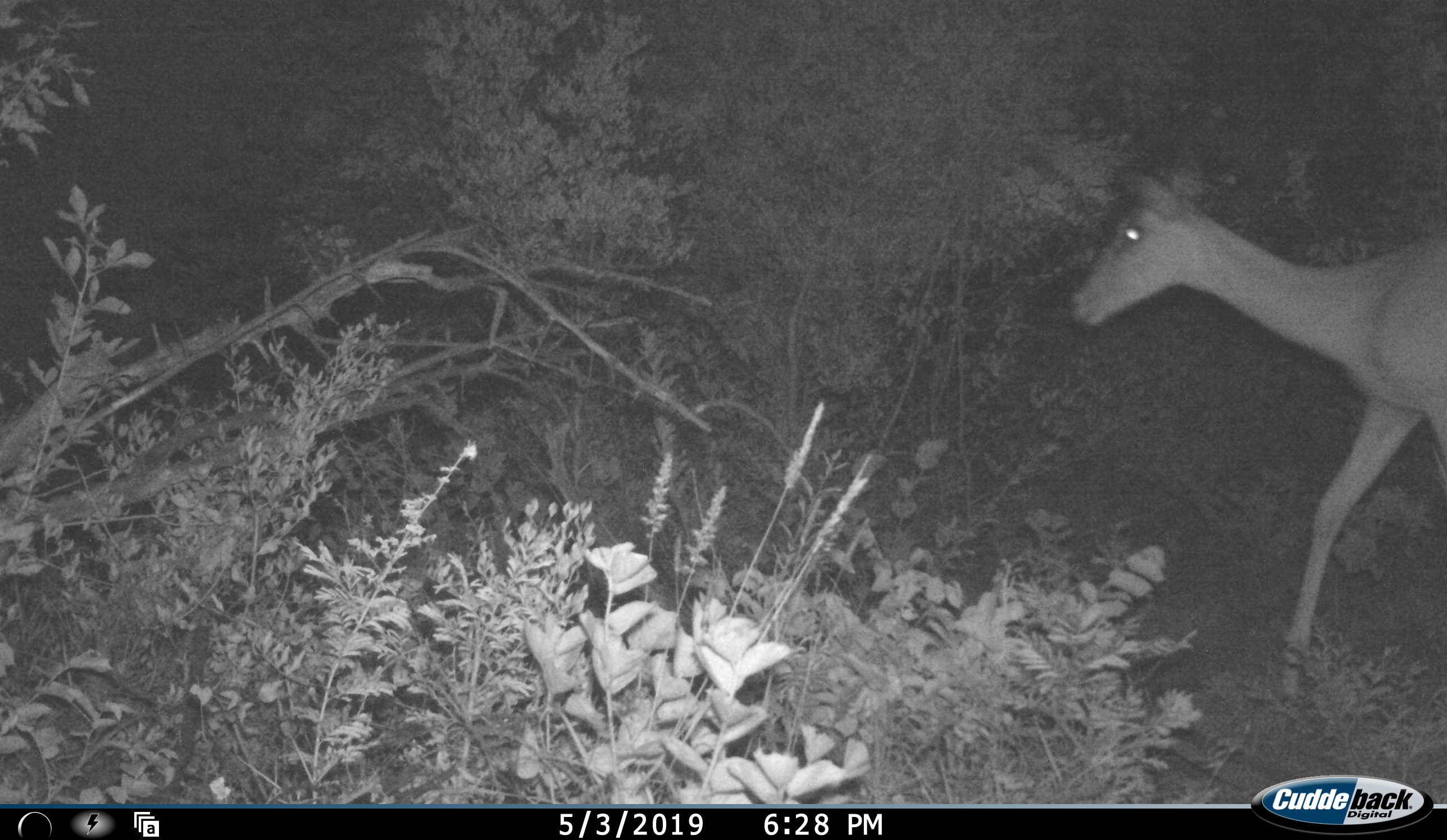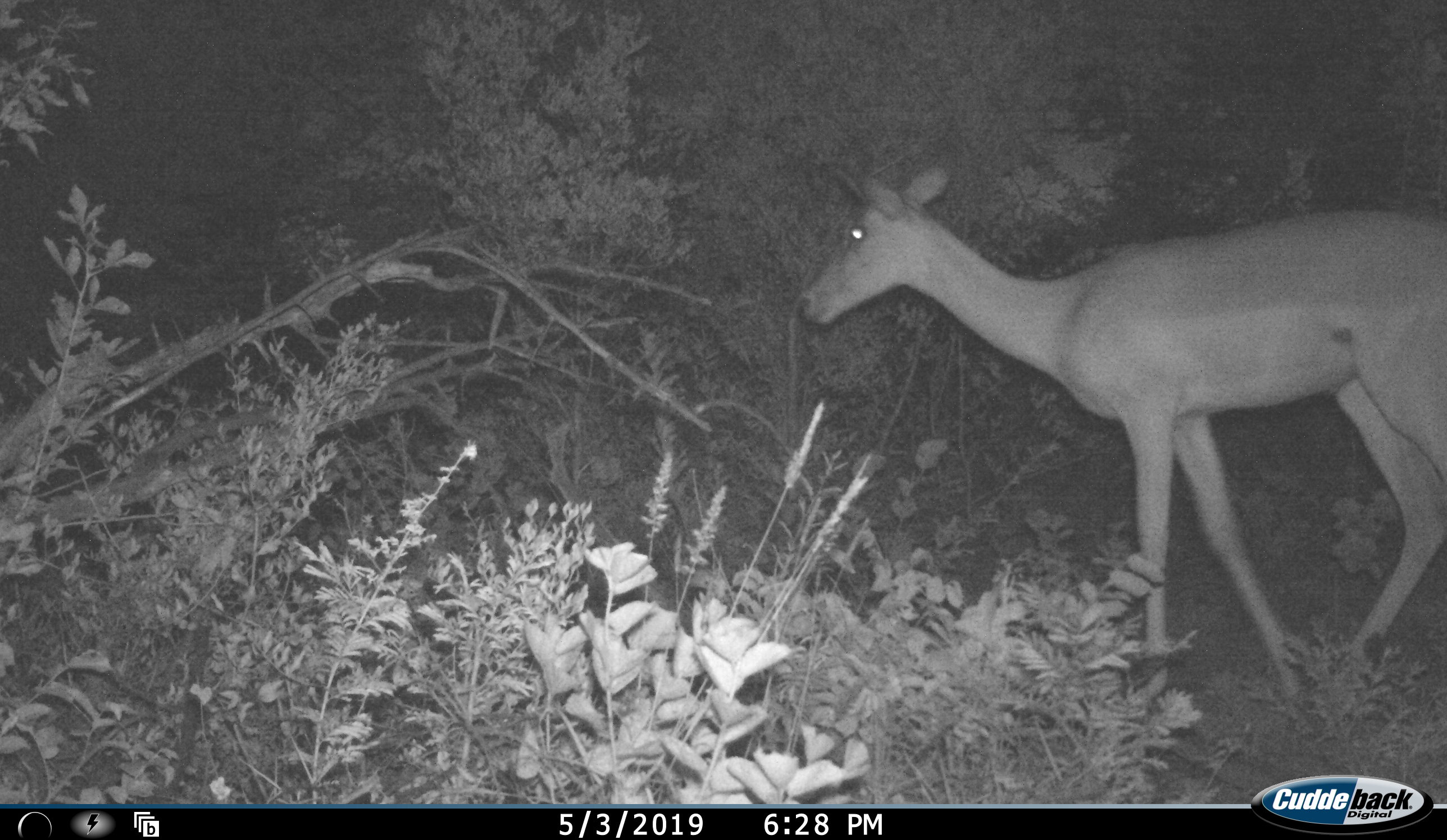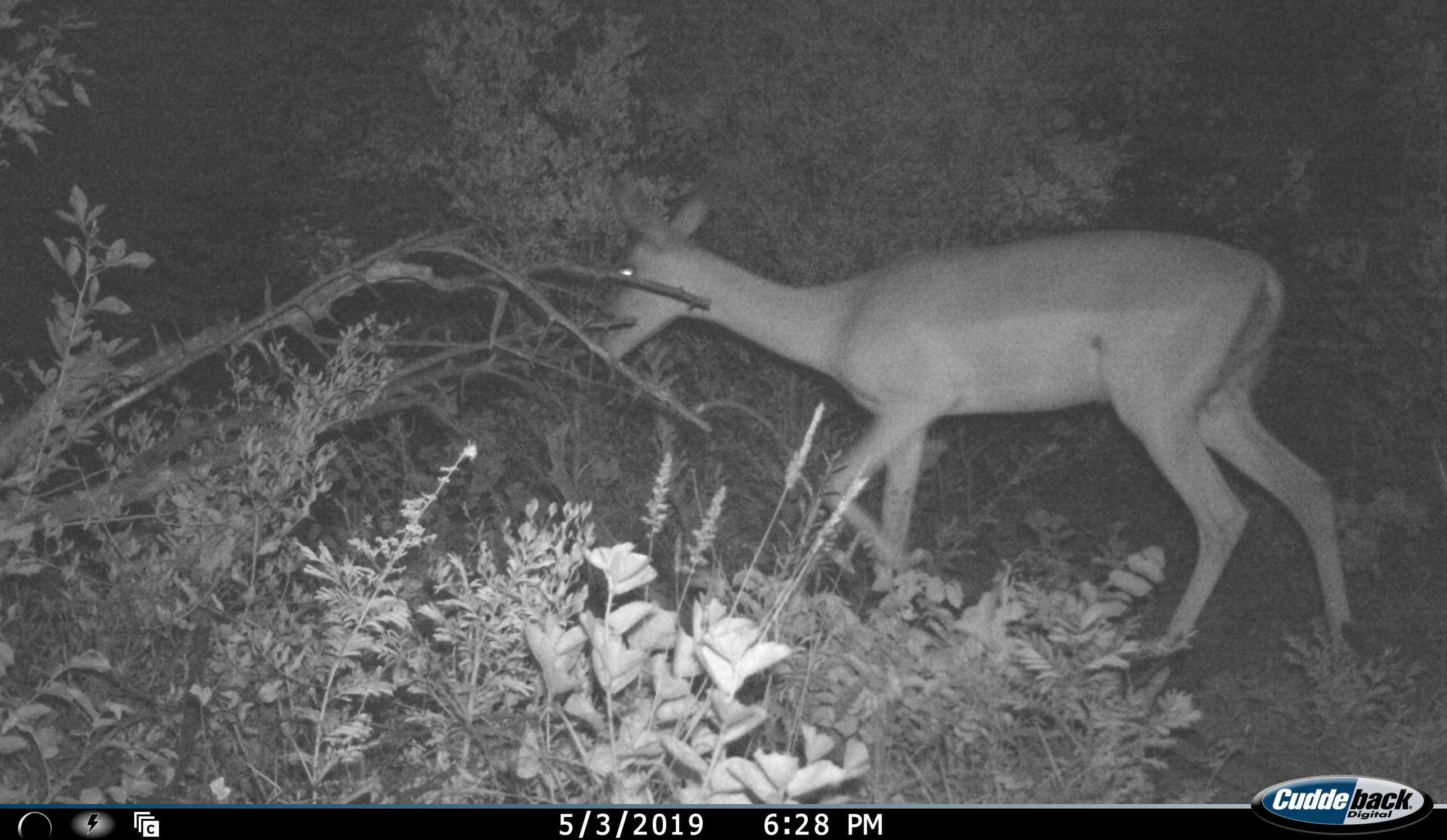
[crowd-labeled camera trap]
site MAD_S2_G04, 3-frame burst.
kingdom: Animalia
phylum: Chordata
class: Mammalia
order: Artiodactyla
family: Bovidae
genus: Aepyceros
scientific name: Aepyceros melampus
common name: impala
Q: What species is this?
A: Impala (Aepyceros melampus).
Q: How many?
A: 1.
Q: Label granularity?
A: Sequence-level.